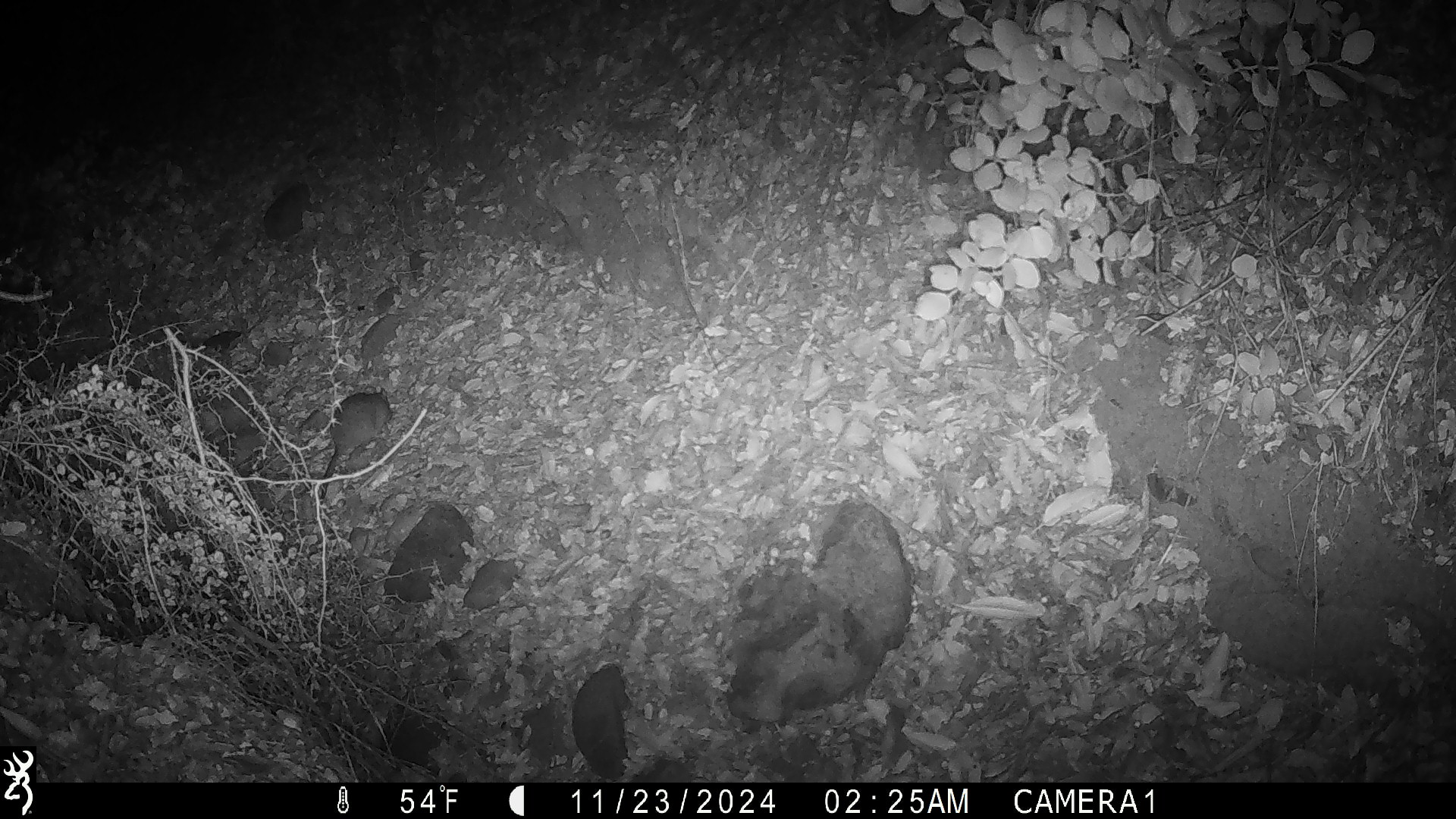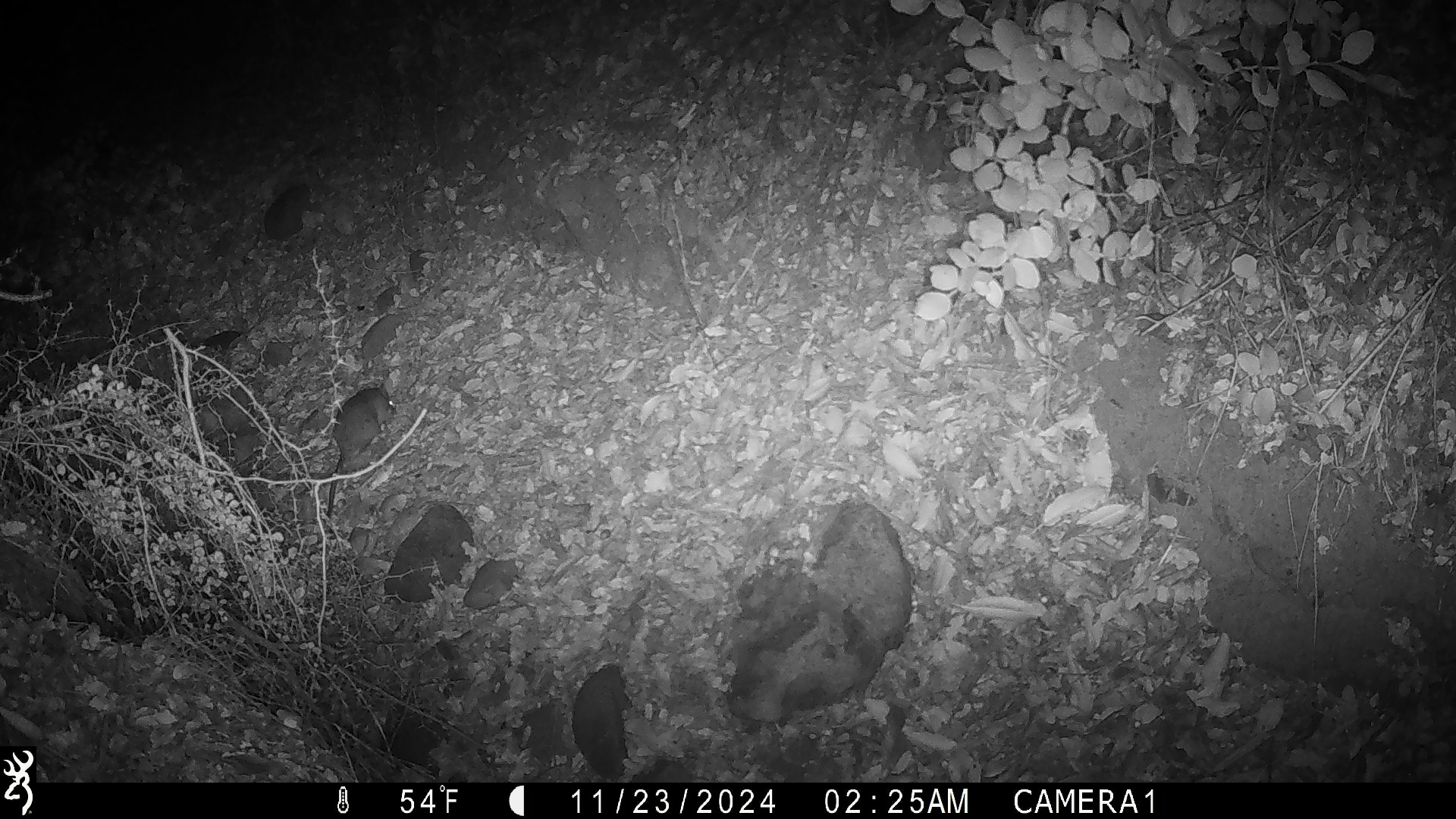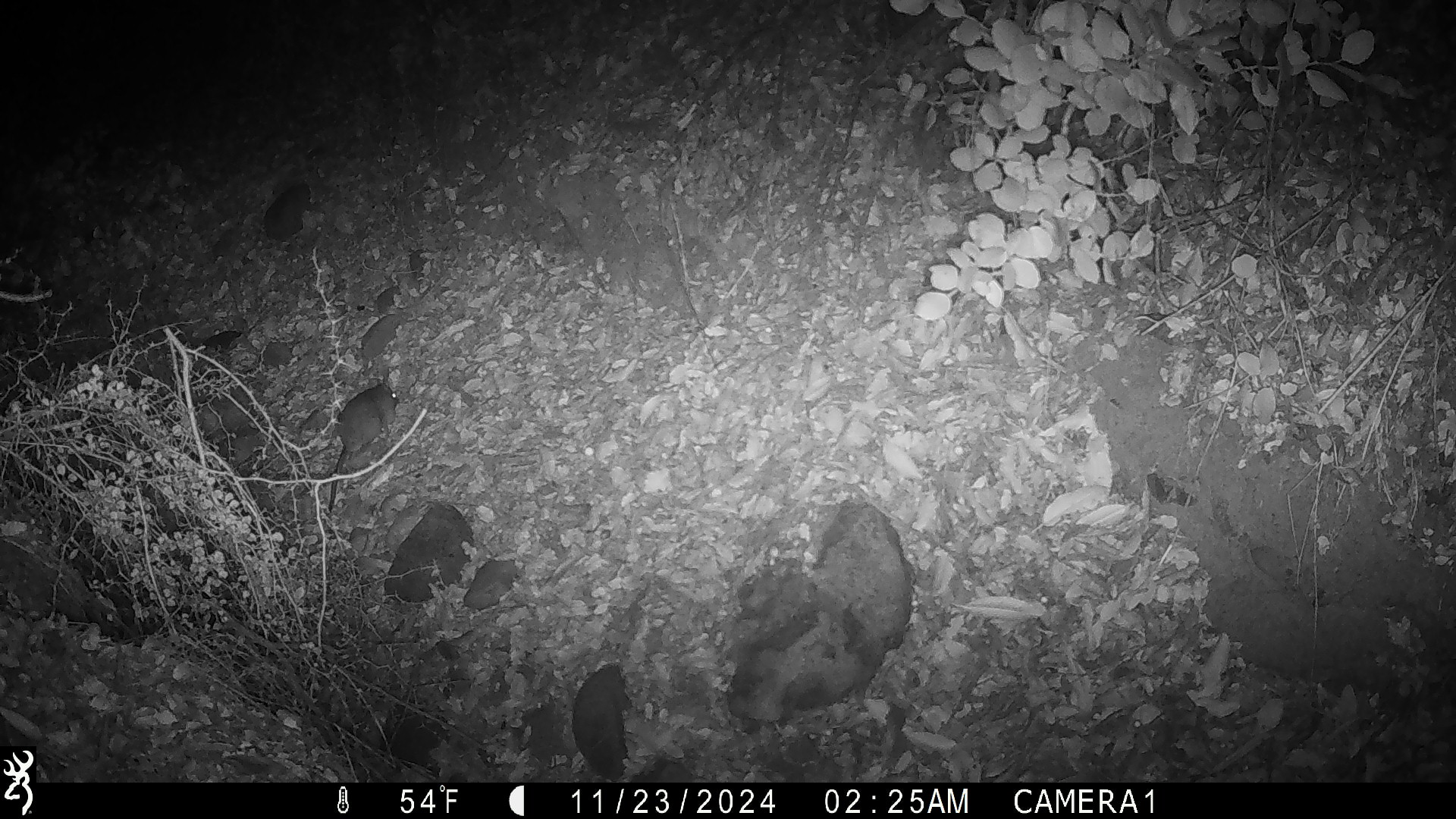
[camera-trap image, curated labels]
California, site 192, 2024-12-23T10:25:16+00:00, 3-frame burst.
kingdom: Animalia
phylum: Chordata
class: Mammalia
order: Rodentia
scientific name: Rodentia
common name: mouse or rat